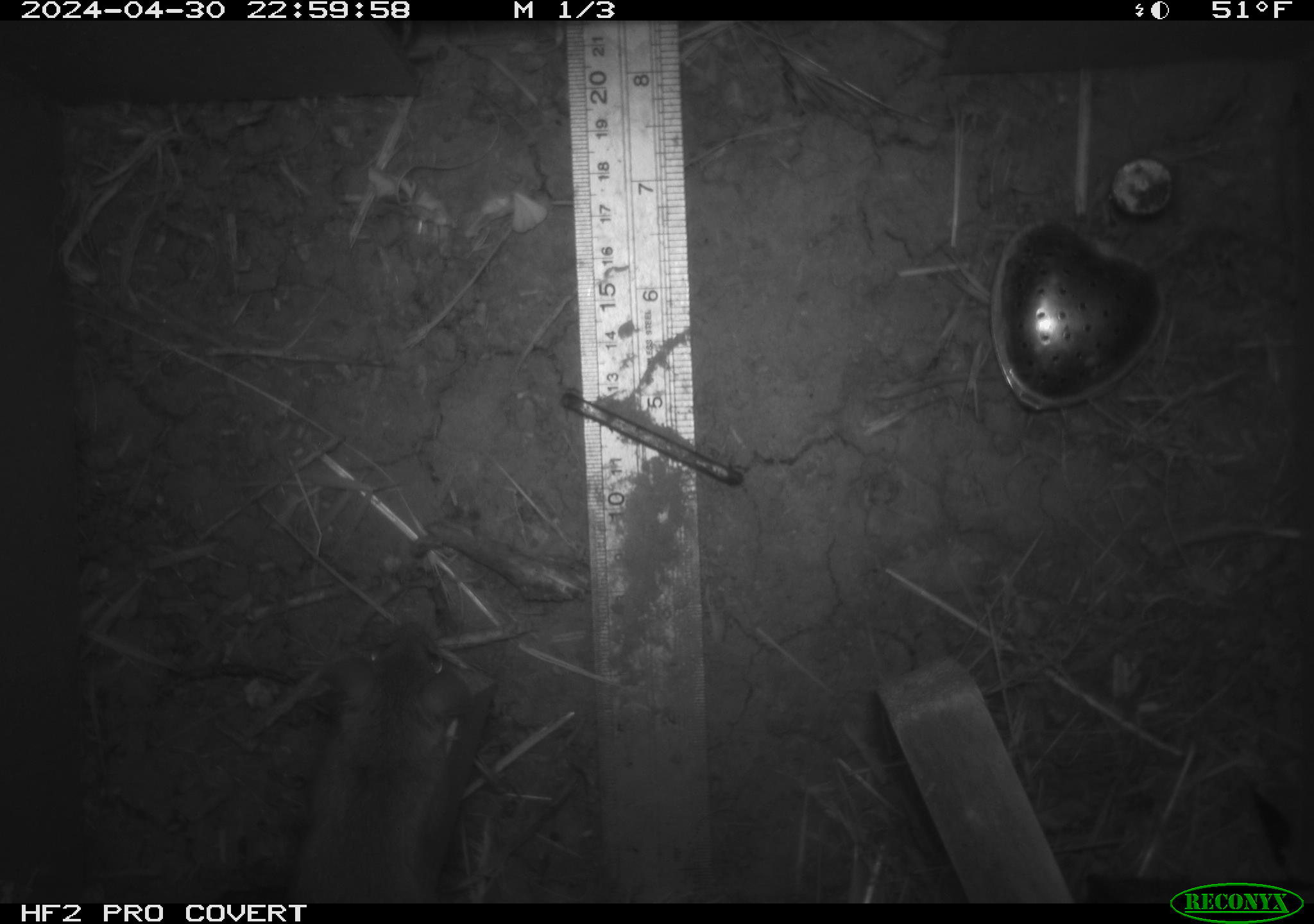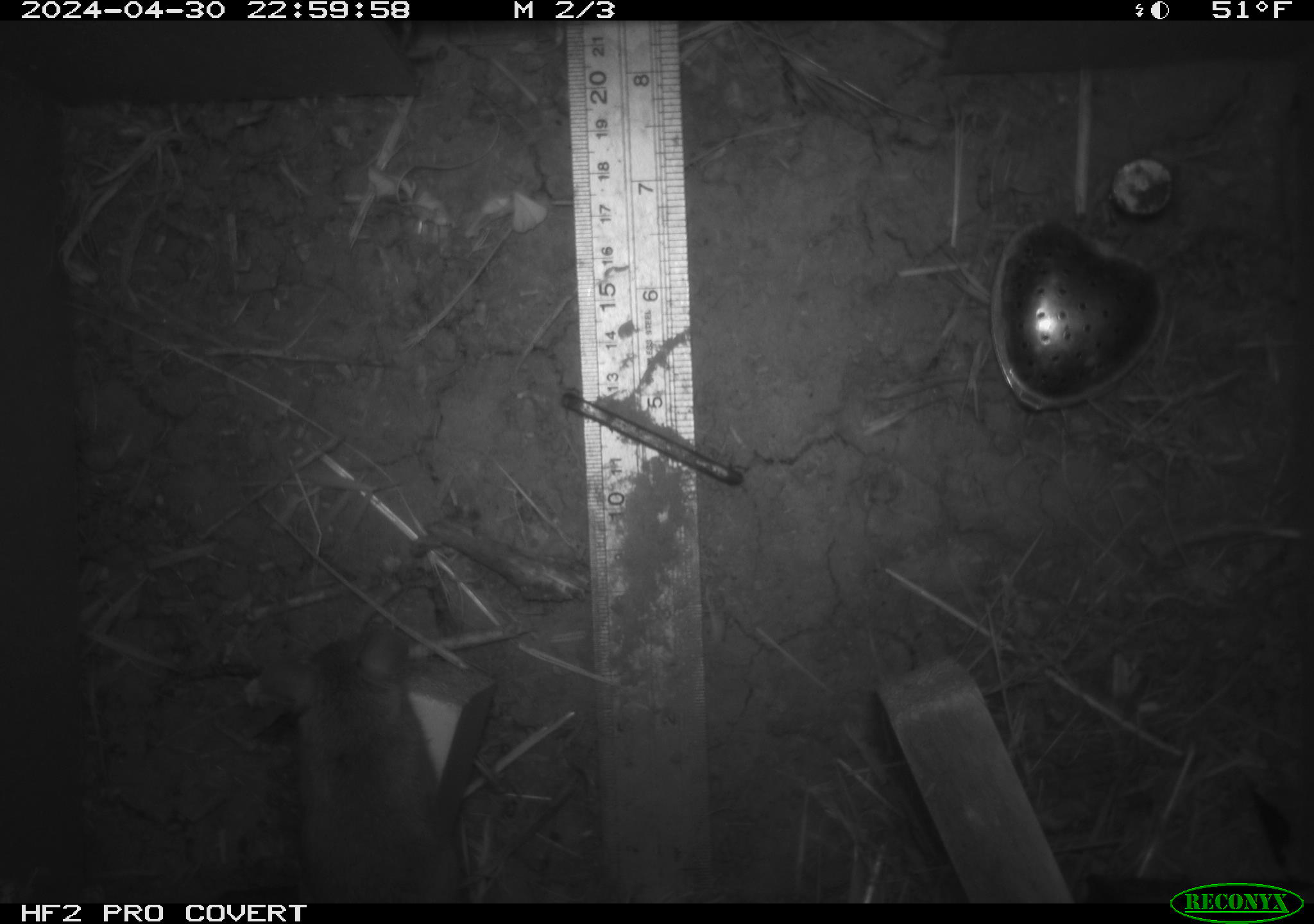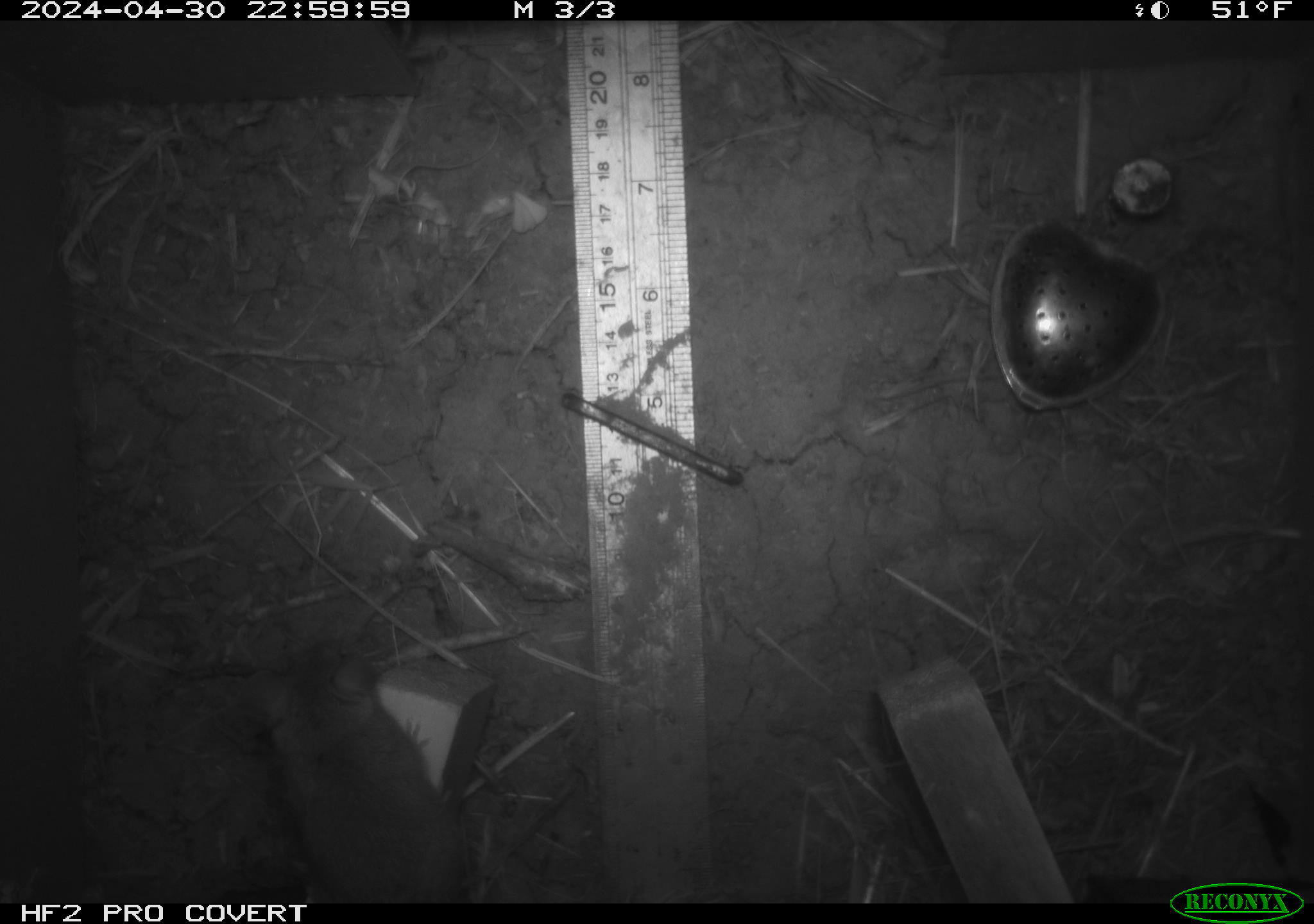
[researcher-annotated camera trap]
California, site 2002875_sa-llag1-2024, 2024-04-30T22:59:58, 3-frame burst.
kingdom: Animalia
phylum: Chordata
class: Mammalia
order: Rodentia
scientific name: Rodentia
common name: mouse species